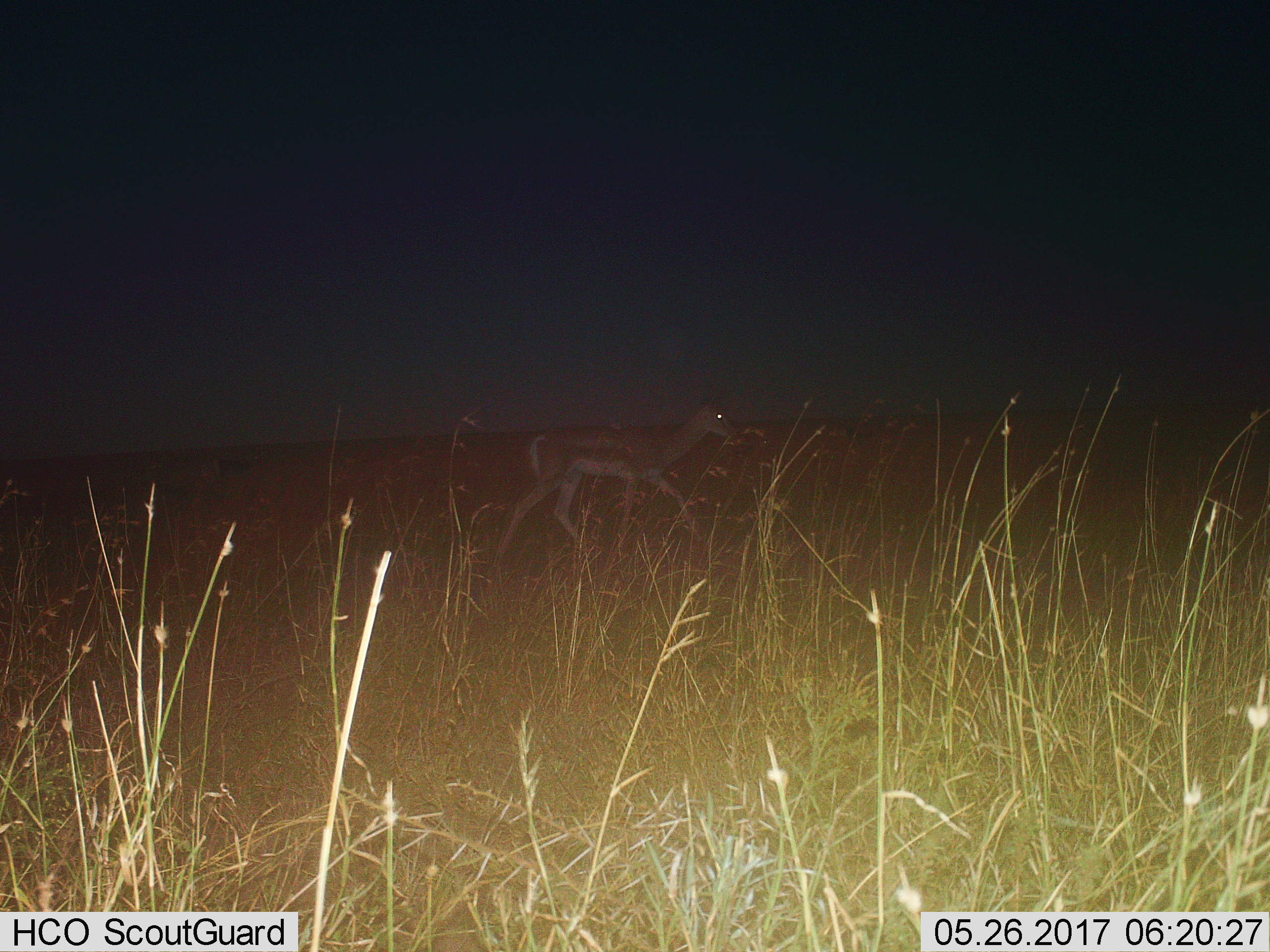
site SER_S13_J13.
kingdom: Animalia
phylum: Chordata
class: Mammalia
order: Artiodactyla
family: Bovidae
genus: Eudorcas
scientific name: Eudorcas thomsonii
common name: thomson's gazelle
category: gazellethomsons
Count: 1.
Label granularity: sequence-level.